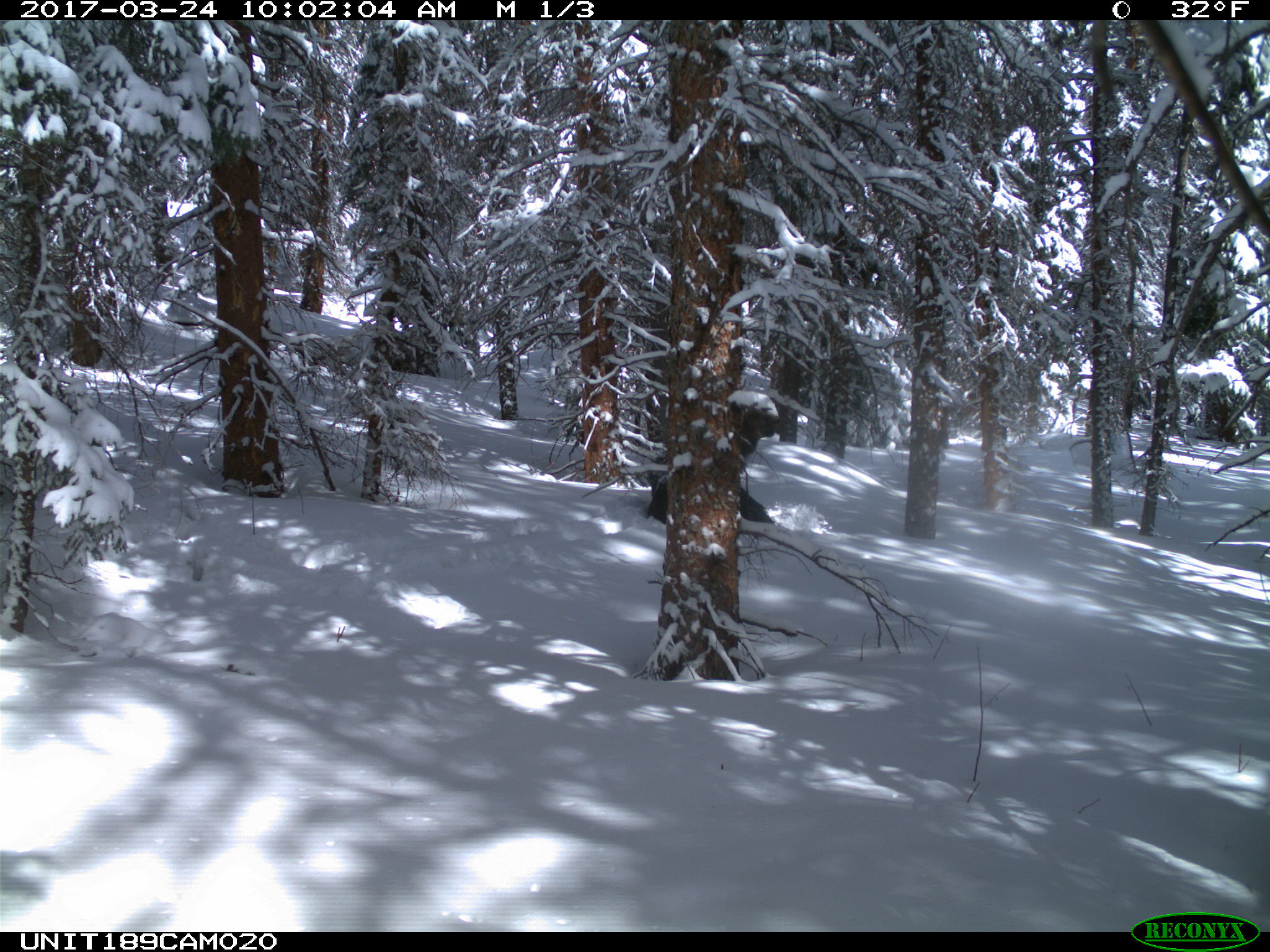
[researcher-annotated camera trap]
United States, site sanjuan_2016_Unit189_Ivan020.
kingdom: Animalia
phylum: Chordata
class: Mammalia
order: Artiodactyla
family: Cervidae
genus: Alces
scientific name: Alces alces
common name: moose